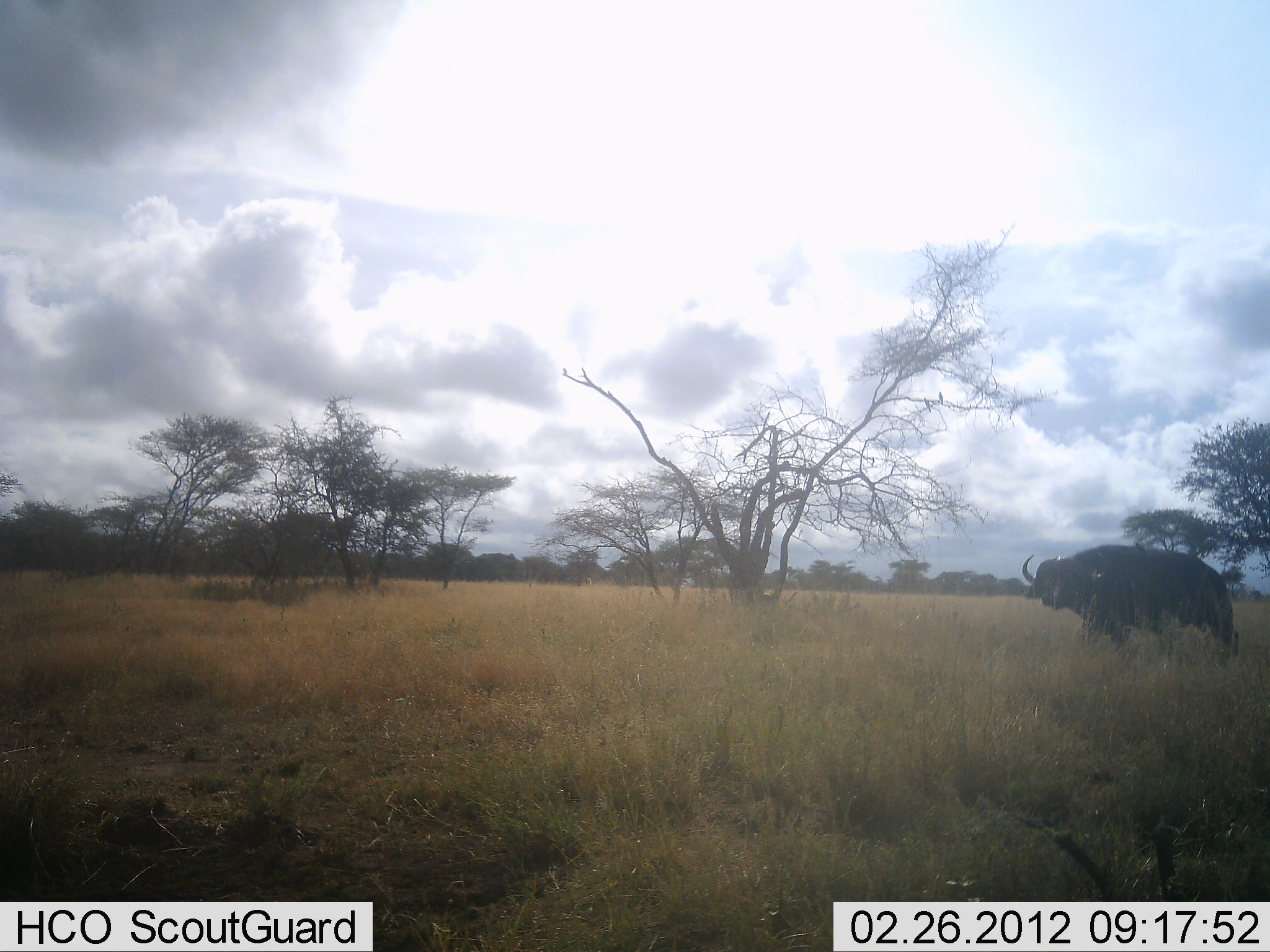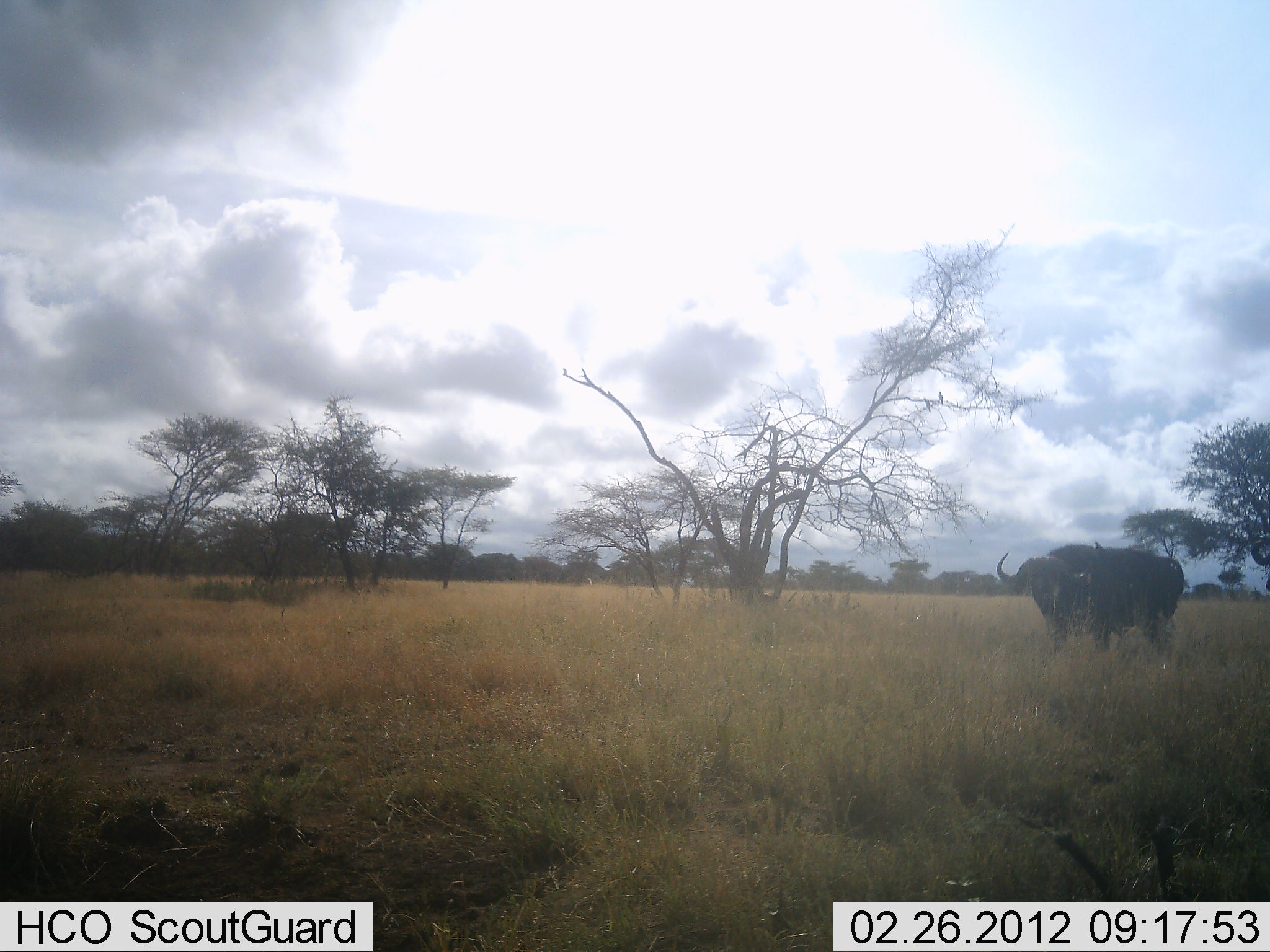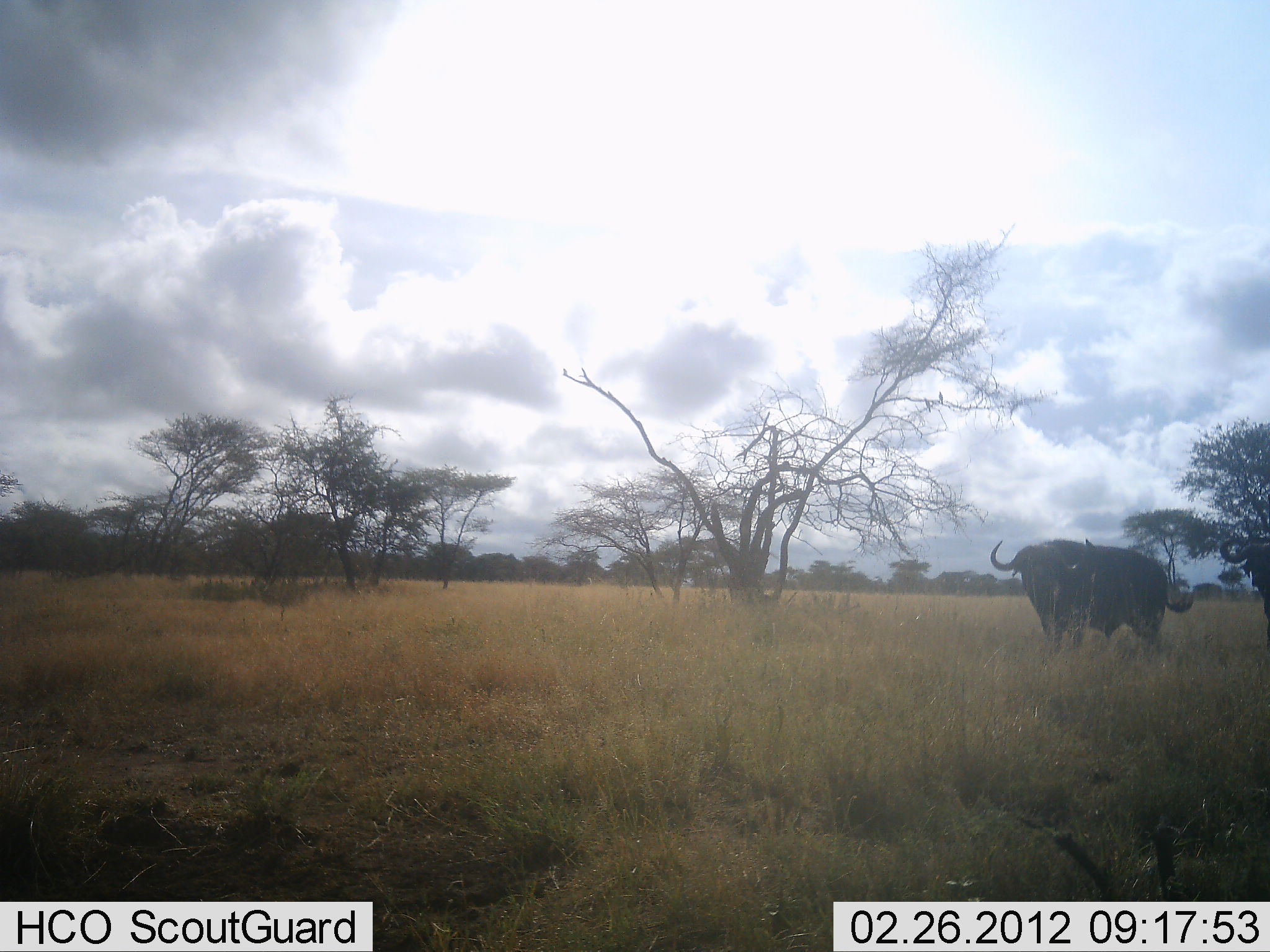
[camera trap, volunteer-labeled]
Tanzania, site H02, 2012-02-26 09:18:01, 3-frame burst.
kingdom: Animalia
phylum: Chordata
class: Mammalia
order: Artiodactyla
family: Bovidae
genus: Syncerus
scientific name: Syncerus caffer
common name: cape buffalo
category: buffalo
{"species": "buffalo (cape buffalo) (Syncerus caffer)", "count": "2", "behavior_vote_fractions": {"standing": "20%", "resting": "7%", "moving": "87%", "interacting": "0%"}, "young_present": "0%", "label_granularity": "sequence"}